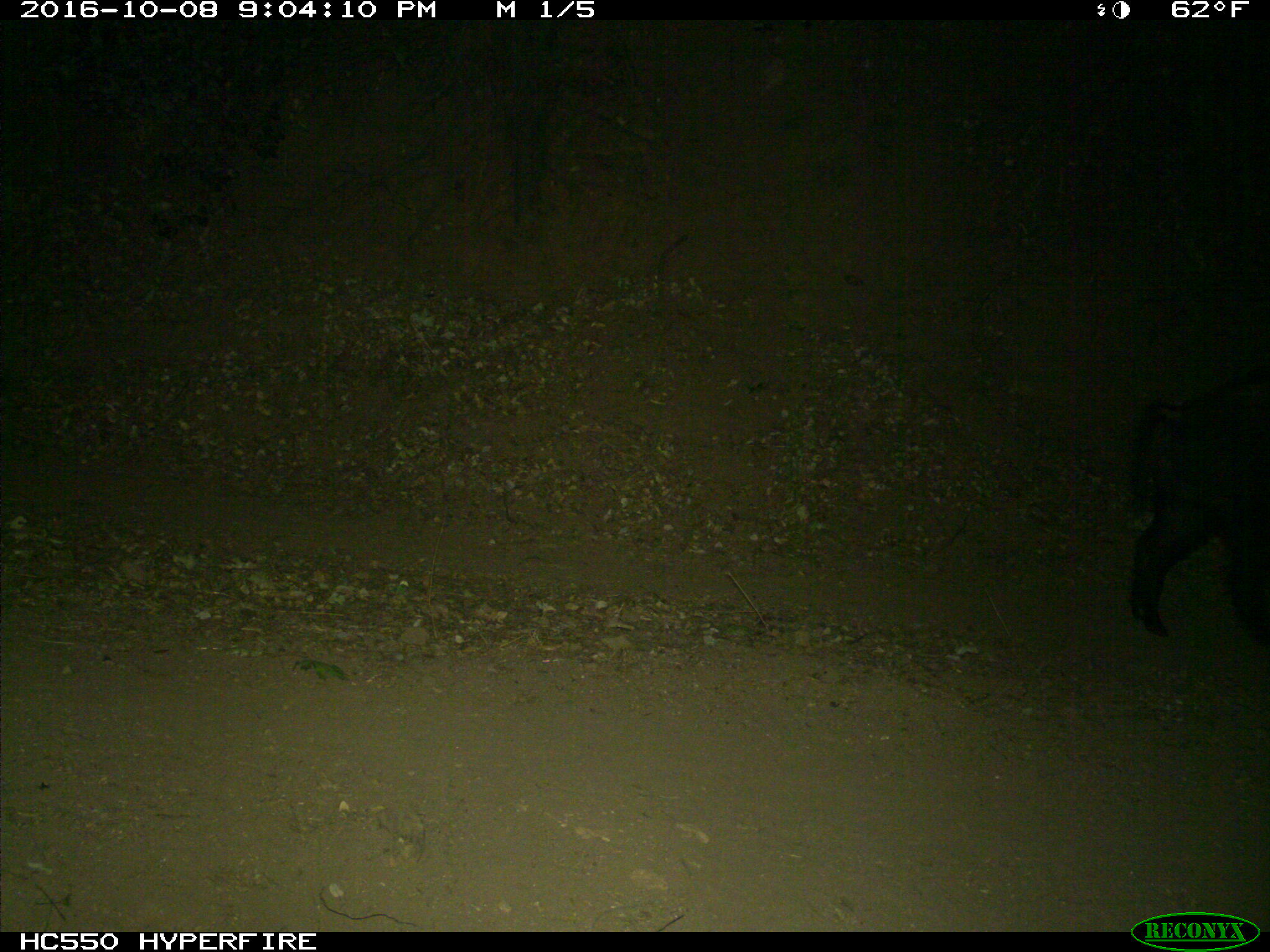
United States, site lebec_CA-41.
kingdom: Animalia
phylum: Chordata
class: Mammalia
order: Artiodactyla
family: Suidae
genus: Sus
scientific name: Sus scrofa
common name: wild boar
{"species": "Sus scrofa (wild boar)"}